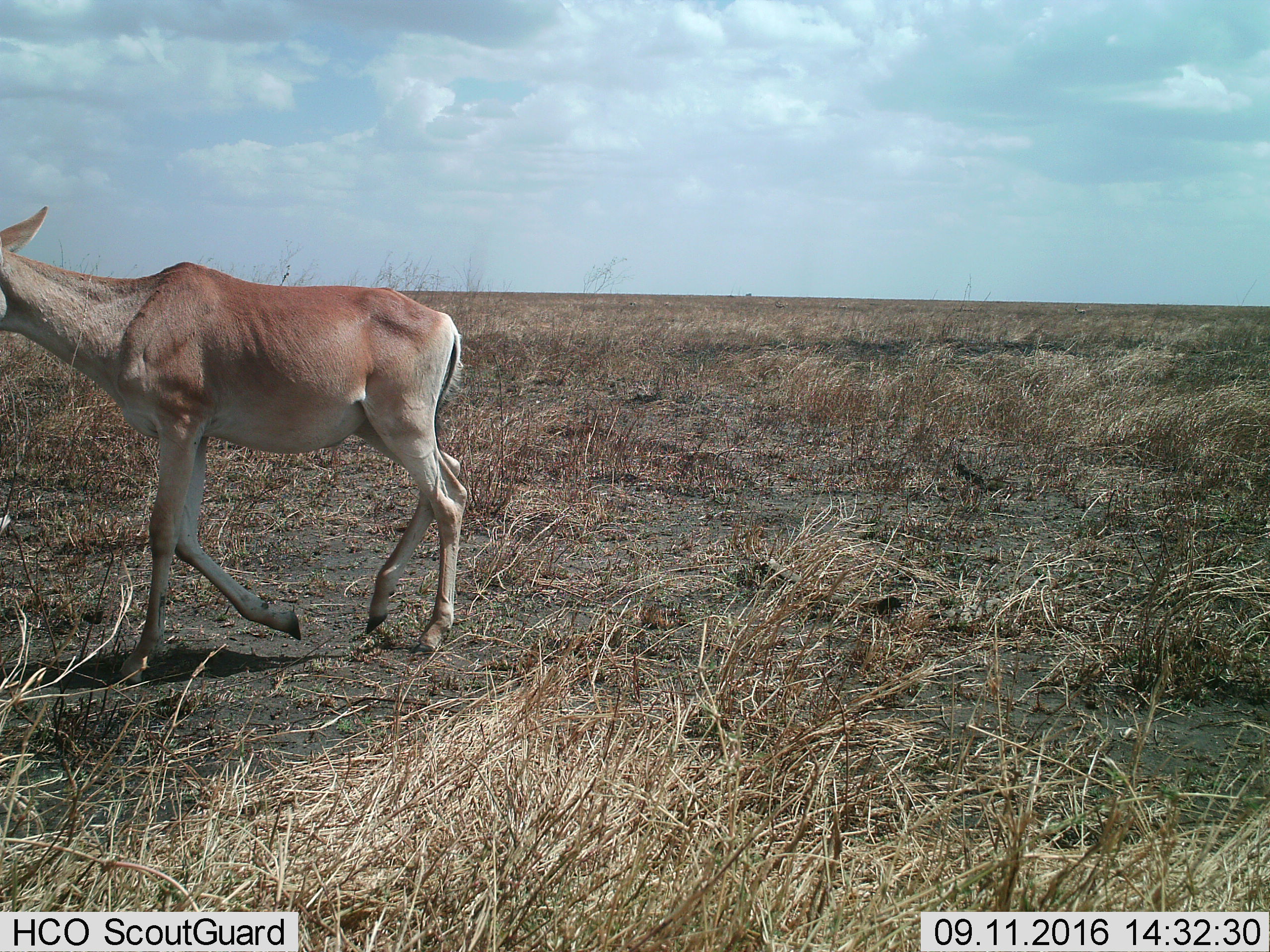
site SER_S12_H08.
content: unidentified animal